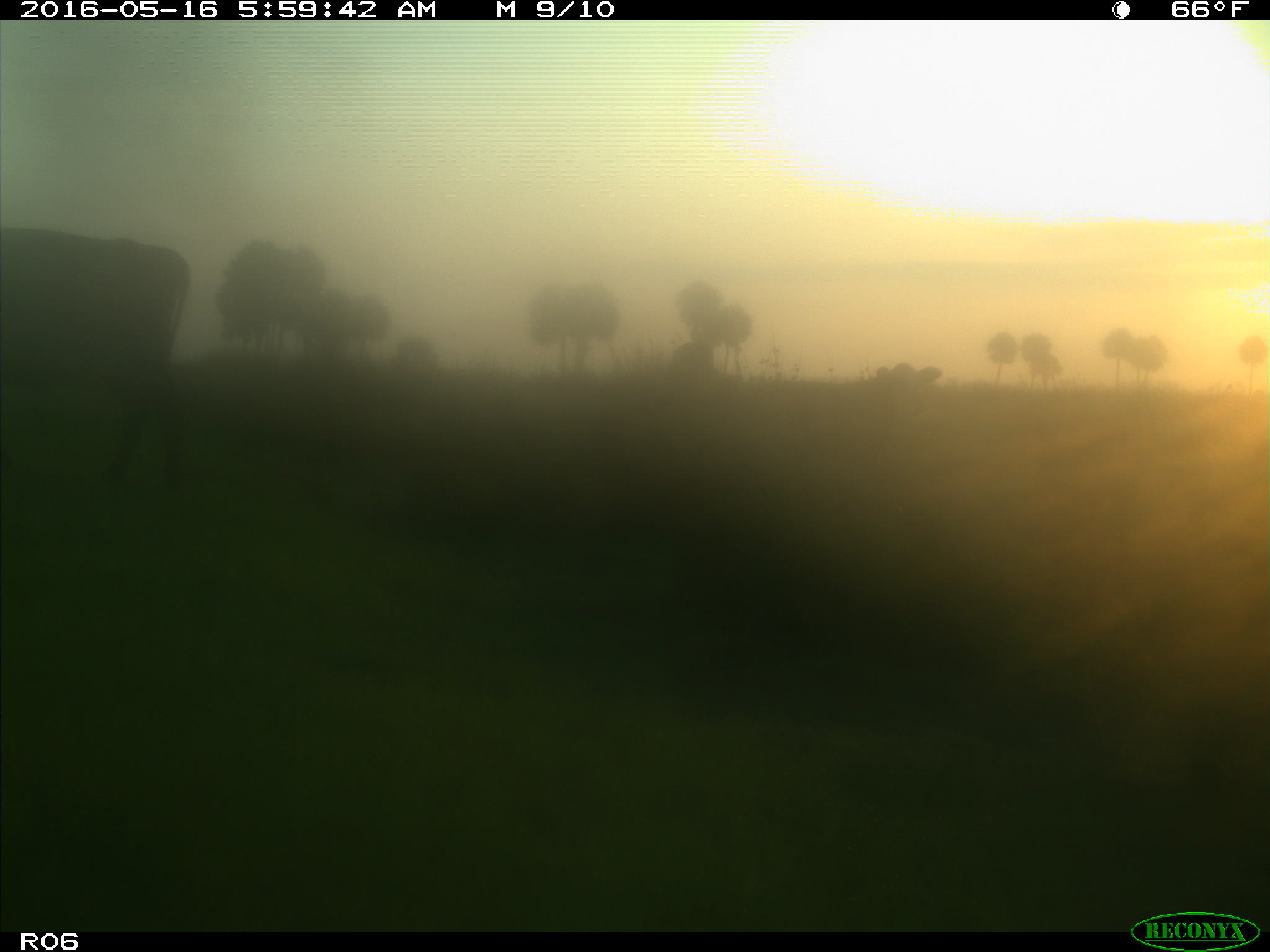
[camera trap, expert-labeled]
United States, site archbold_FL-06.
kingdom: Animalia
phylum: Chordata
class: Mammalia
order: Artiodactyla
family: Bovidae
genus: Bos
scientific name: Bos taurus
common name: domestic cow